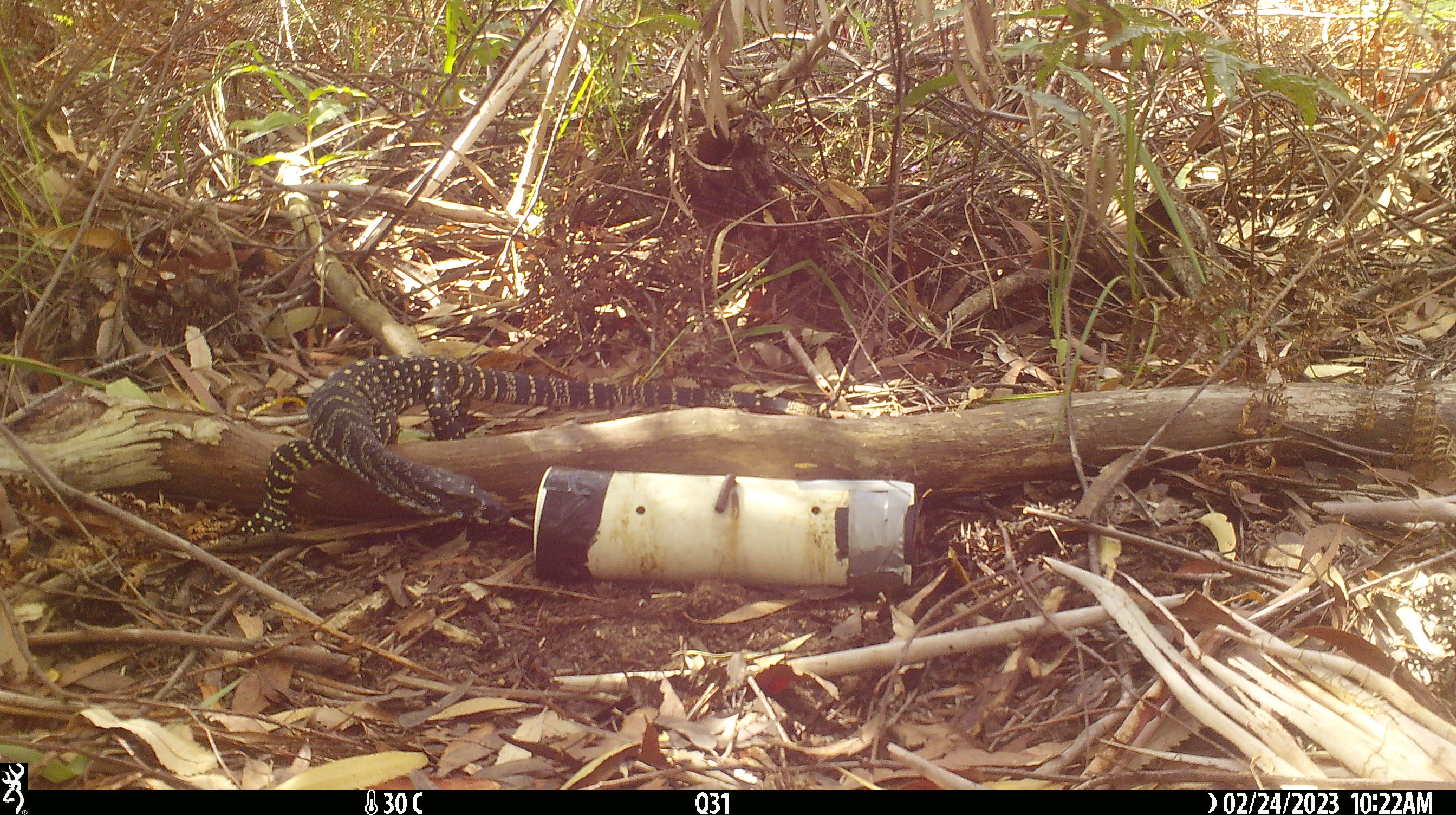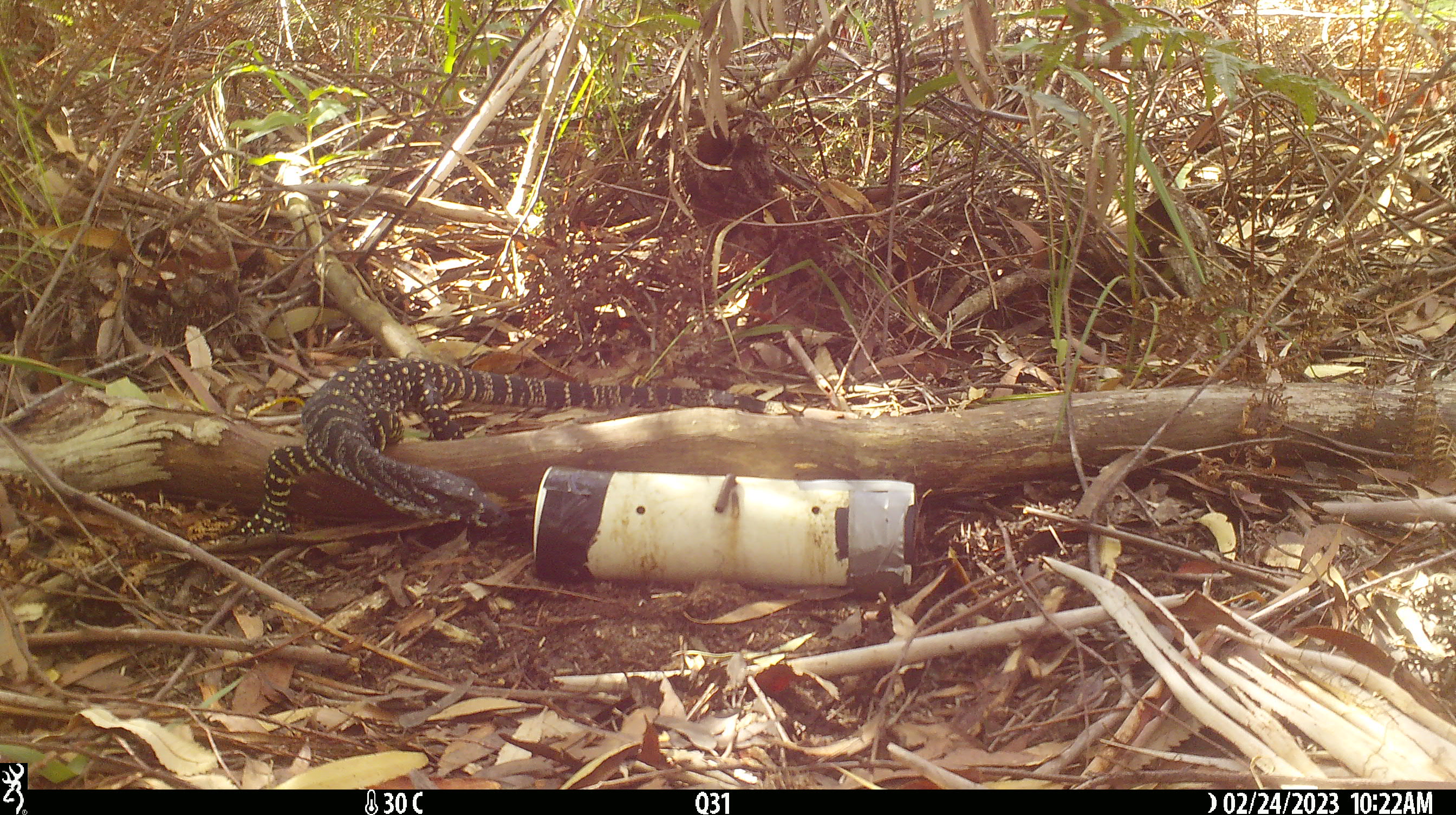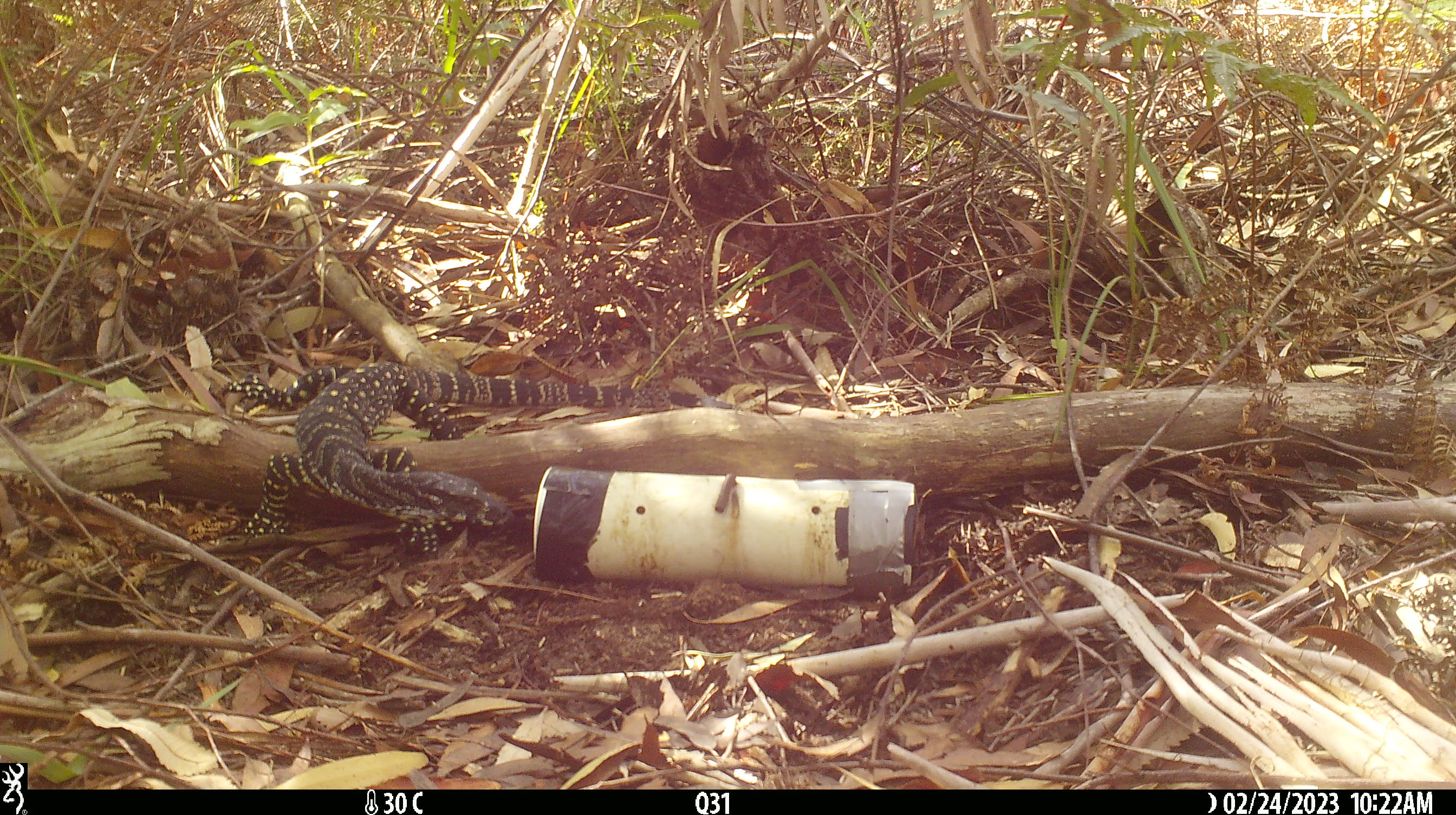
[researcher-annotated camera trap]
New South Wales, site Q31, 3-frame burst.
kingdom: Animalia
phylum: Chordata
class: Reptilia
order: Squamata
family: Varanidae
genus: Varanus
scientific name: Varanus varius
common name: lace monitor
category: goanna